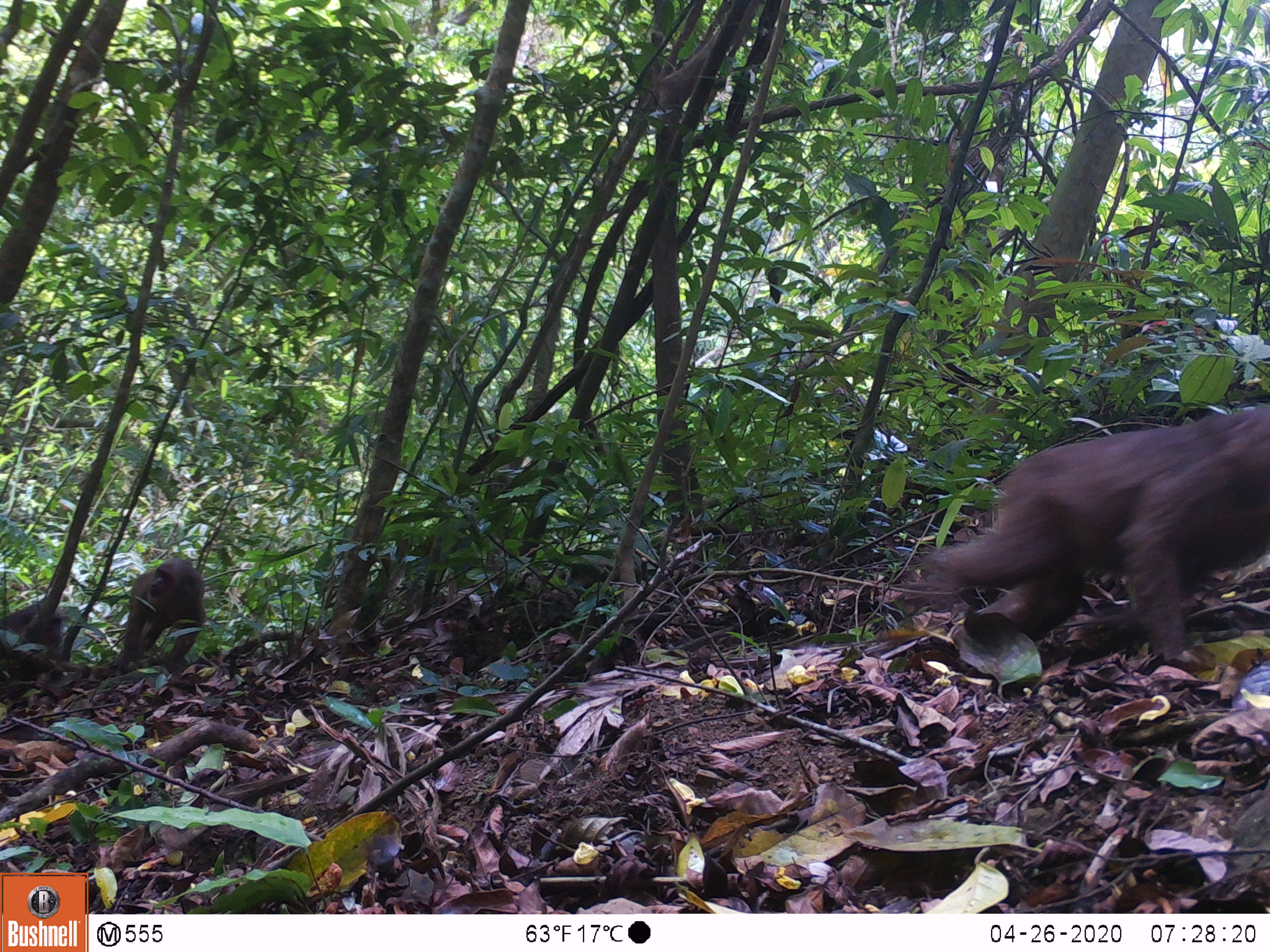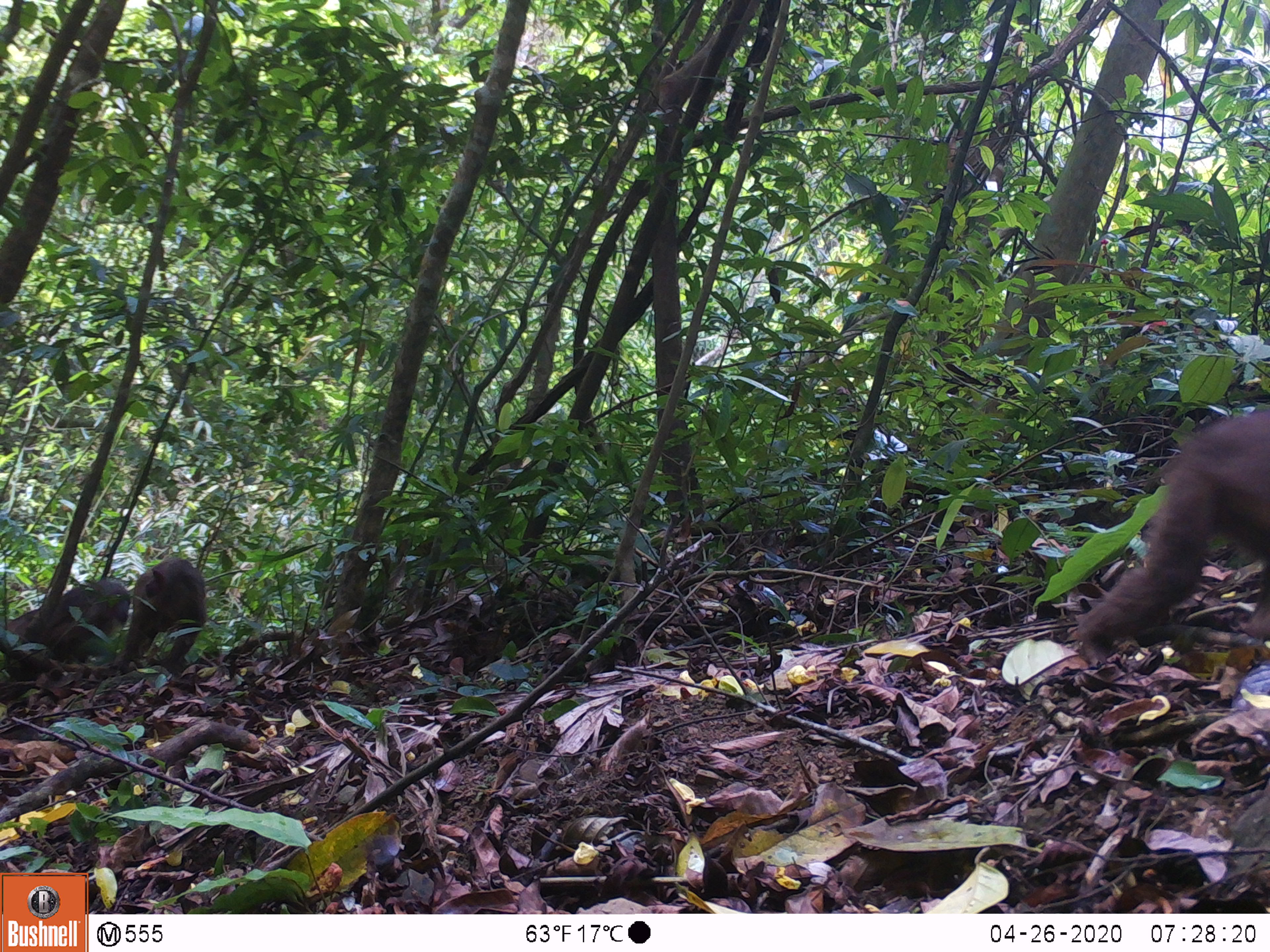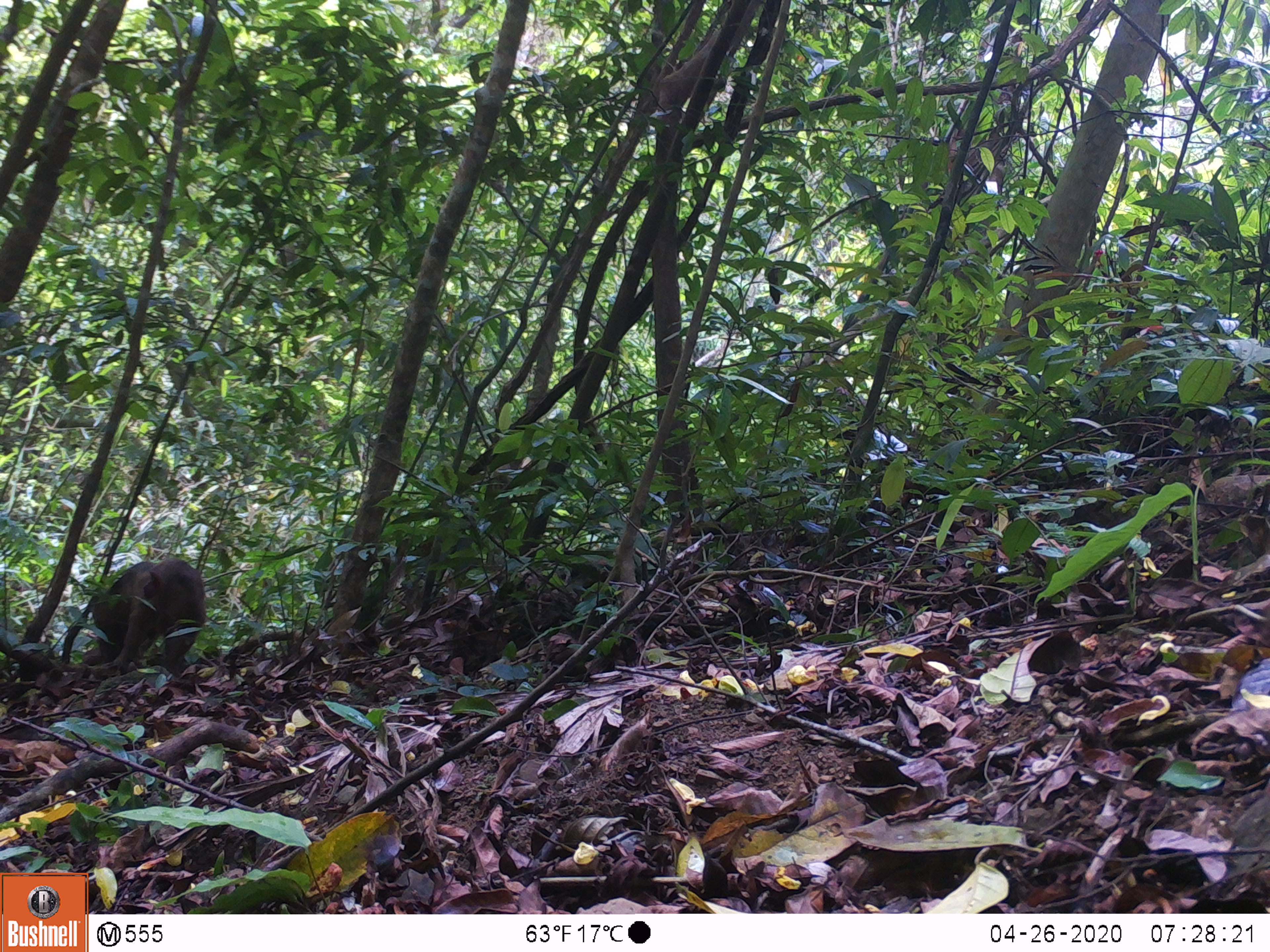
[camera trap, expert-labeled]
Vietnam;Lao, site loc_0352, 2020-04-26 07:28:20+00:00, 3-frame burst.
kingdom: Animalia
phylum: Chordata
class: Mammalia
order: Primates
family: Cercopithecidae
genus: Macaca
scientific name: Macaca arctoides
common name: stump-tailed macaque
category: stump tailed macaque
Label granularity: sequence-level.